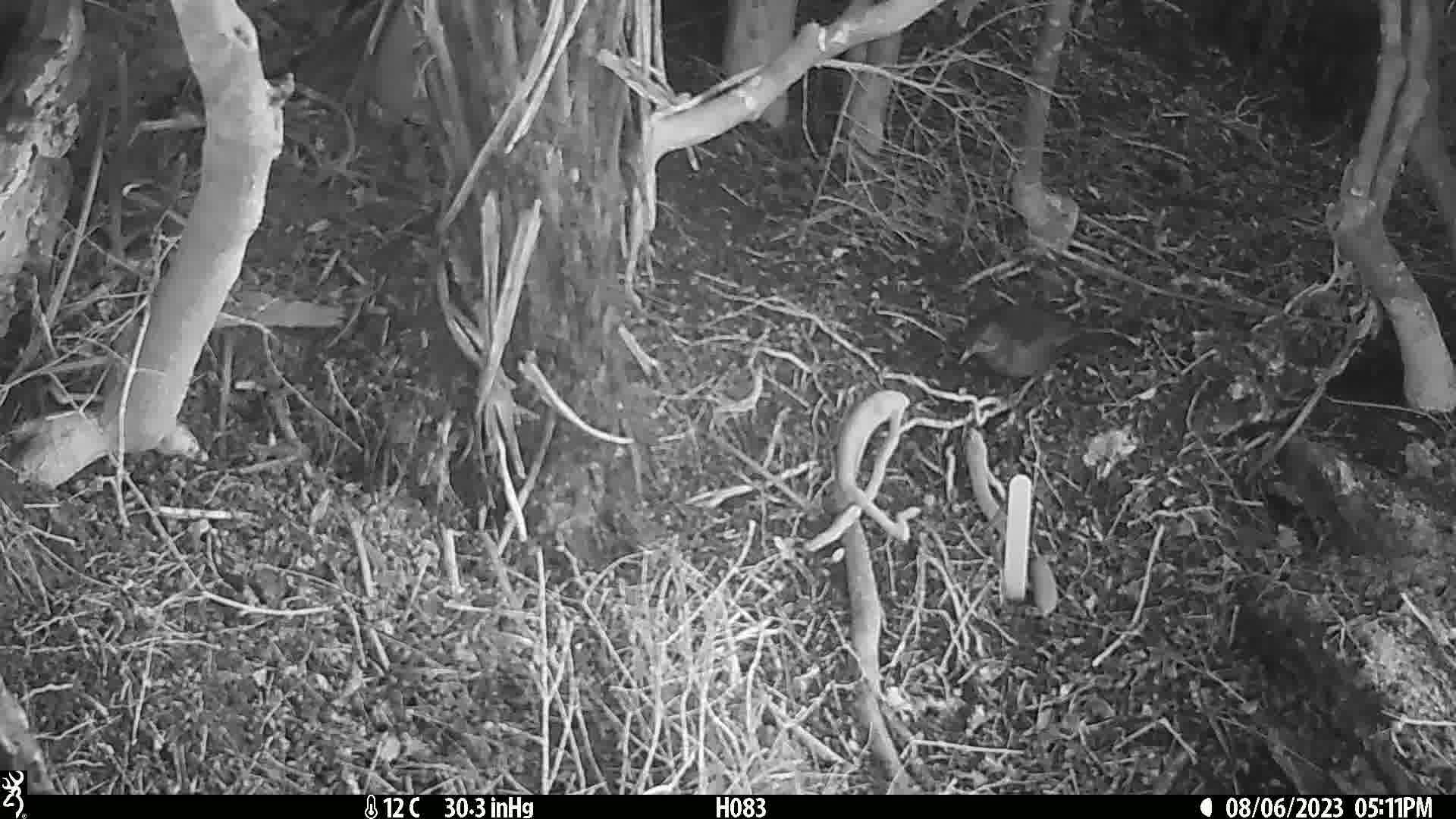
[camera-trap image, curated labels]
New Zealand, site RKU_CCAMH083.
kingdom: Animalia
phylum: Chordata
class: Aves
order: Passeriformes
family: Turdidae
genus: Turdus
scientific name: Turdus merula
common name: eurasian blackbird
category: blackbird